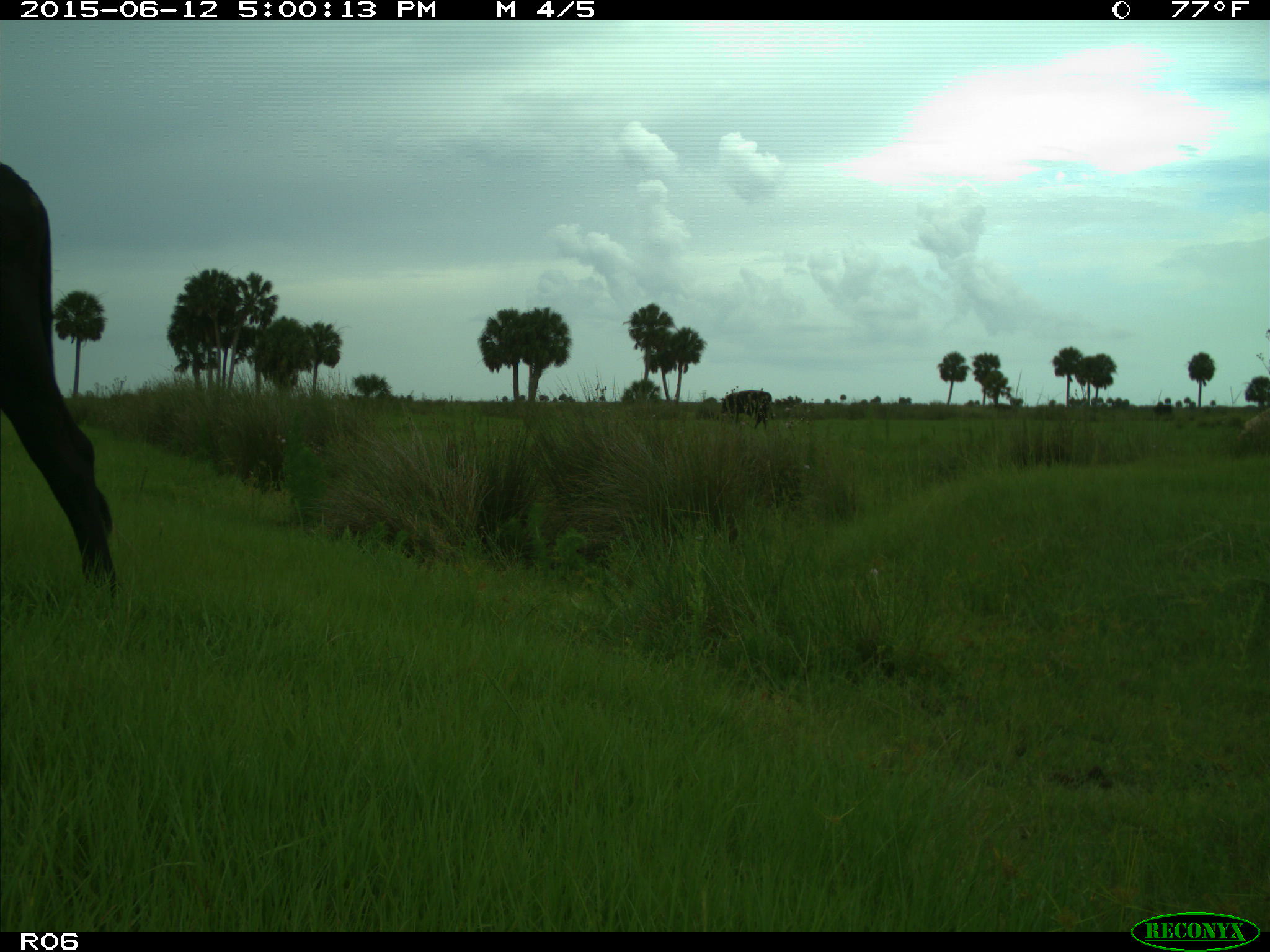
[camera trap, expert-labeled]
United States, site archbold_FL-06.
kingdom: Animalia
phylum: Chordata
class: Mammalia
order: Artiodactyla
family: Bovidae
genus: Bos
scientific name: Bos taurus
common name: domestic cow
Bos taurus (domestic cow).